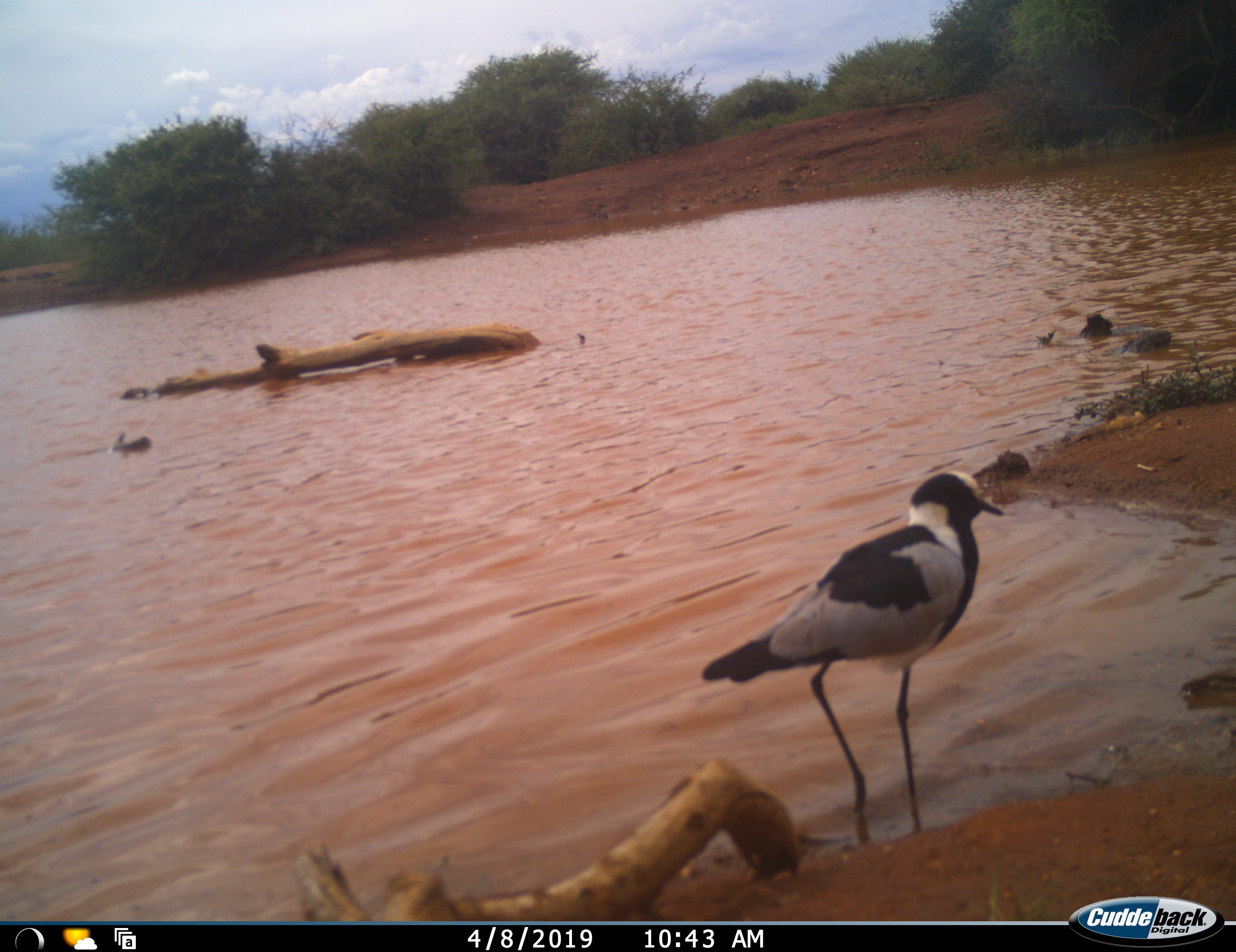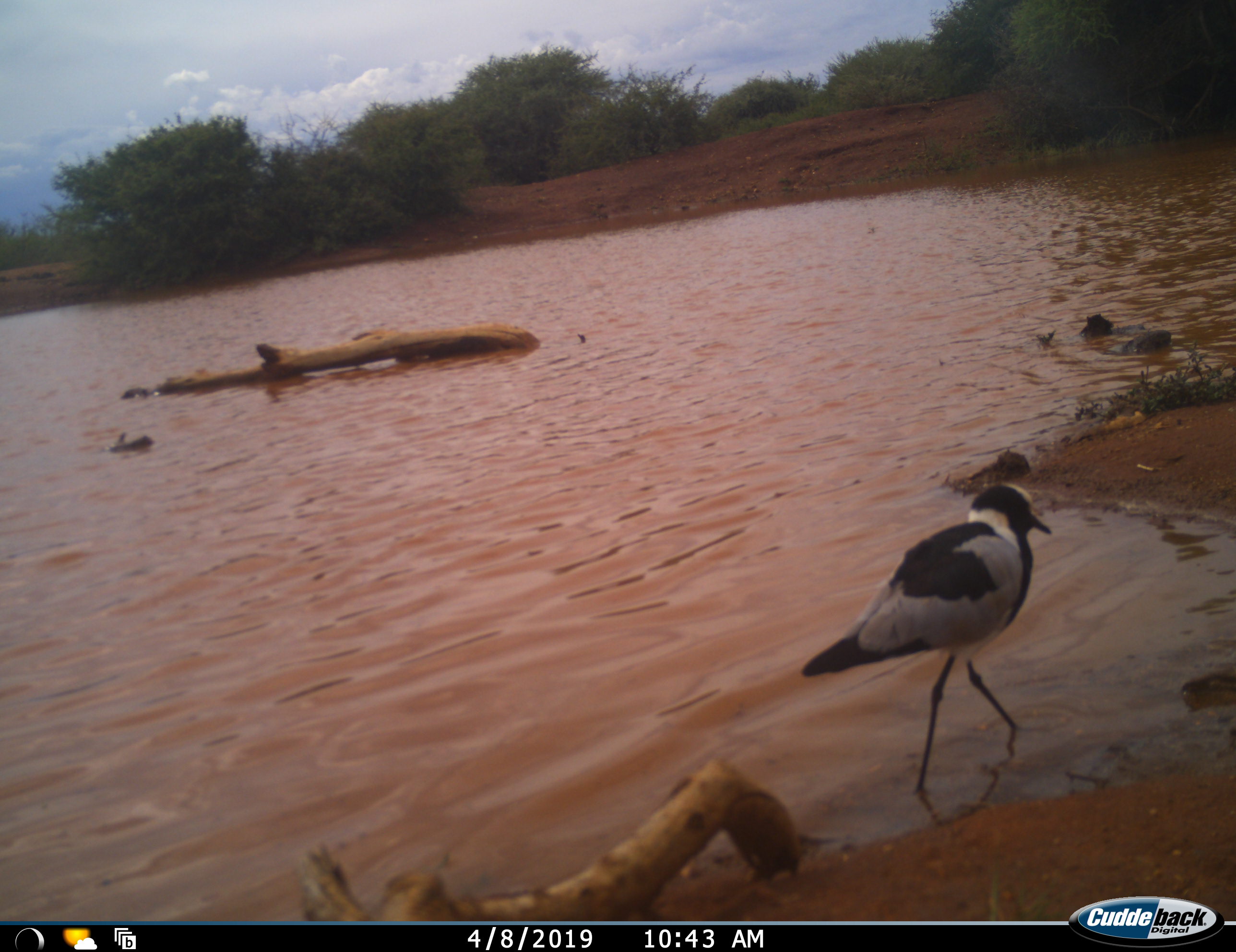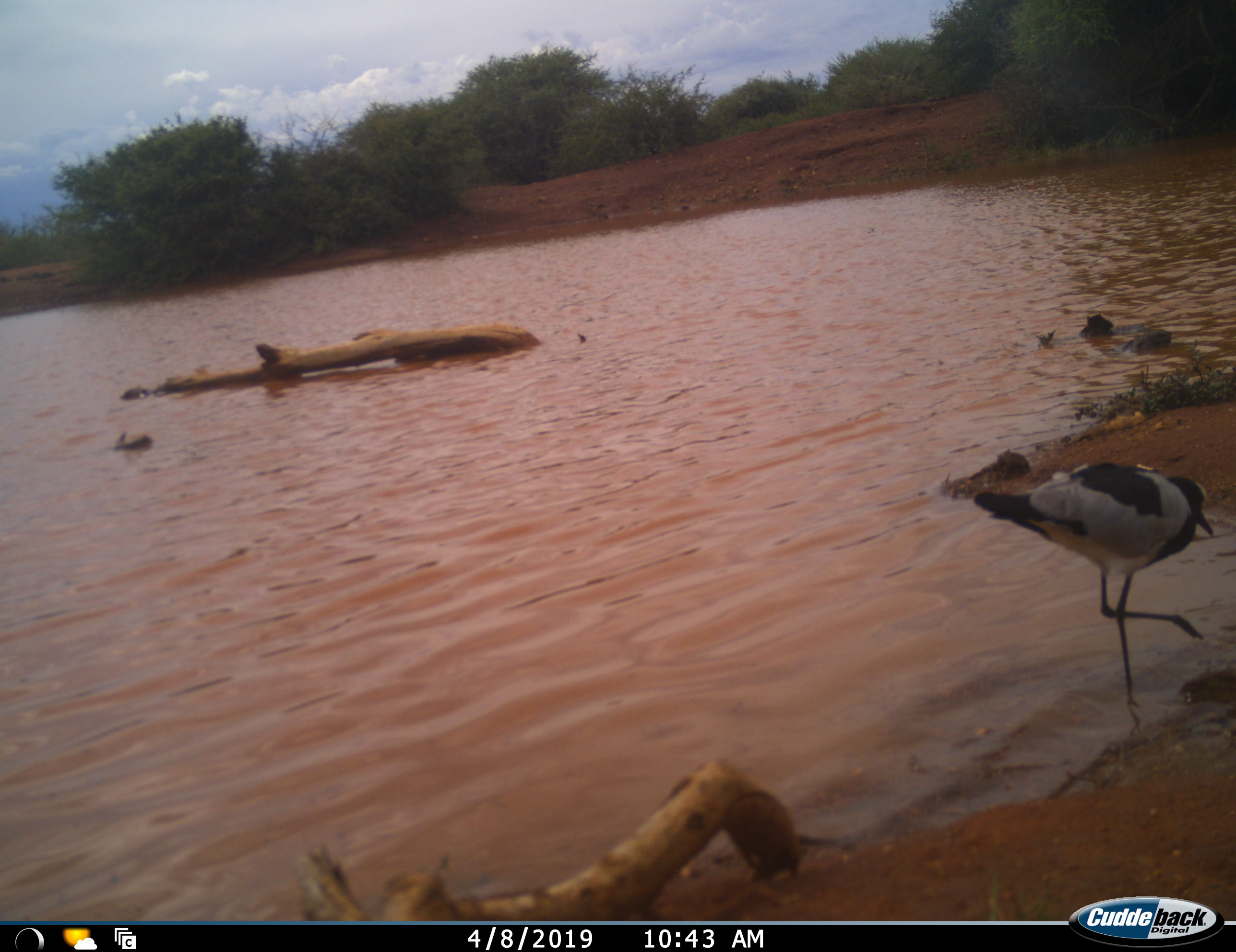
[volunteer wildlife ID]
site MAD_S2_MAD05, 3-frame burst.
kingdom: Animalia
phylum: Chordata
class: Aves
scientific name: Aves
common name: bird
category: birdother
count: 1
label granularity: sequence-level